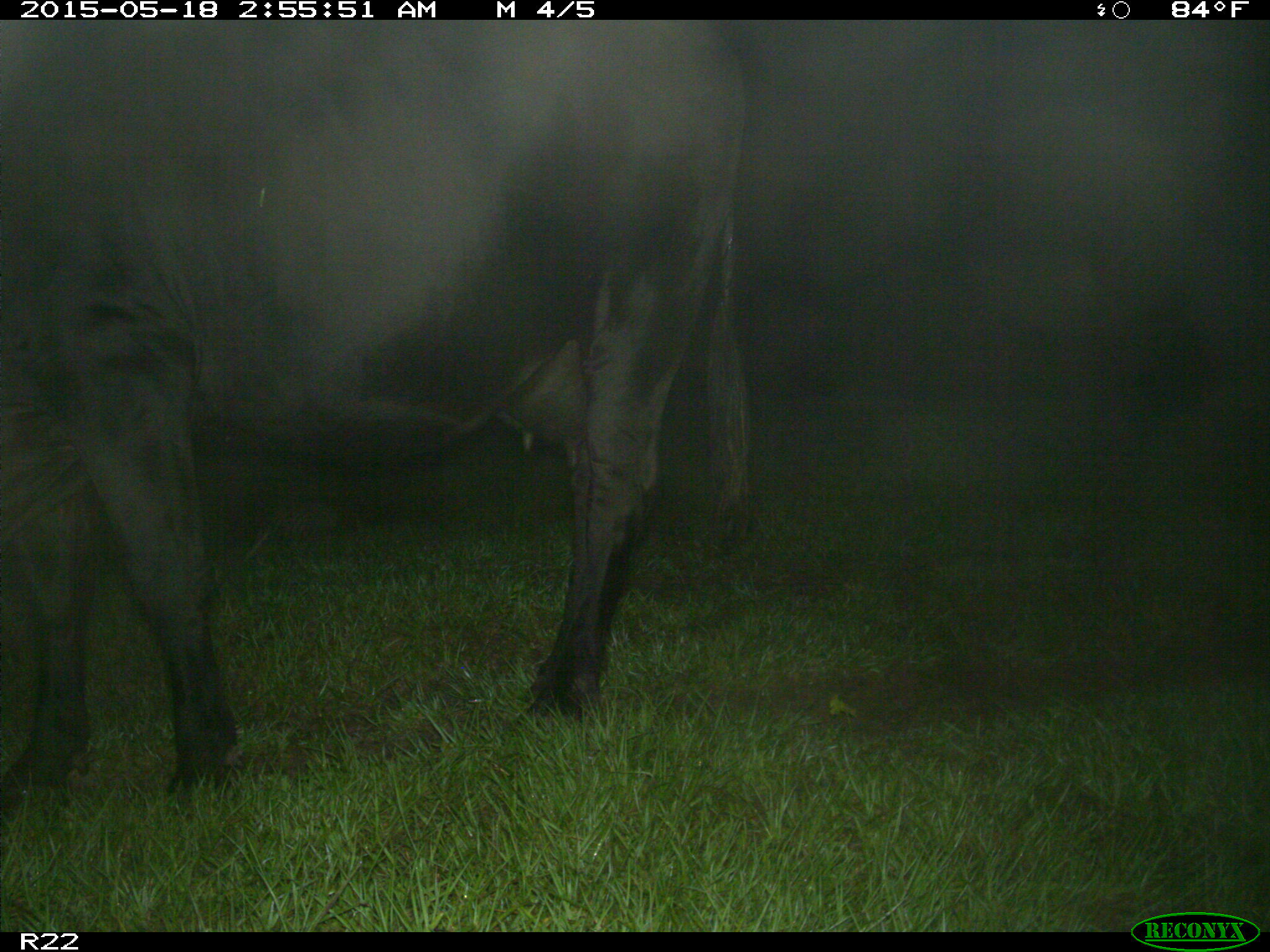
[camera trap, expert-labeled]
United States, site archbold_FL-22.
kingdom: Animalia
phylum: Chordata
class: Mammalia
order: Artiodactyla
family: Bovidae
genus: Bos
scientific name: Bos taurus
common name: domestic cow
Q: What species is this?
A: Bos taurus (domestic cow).